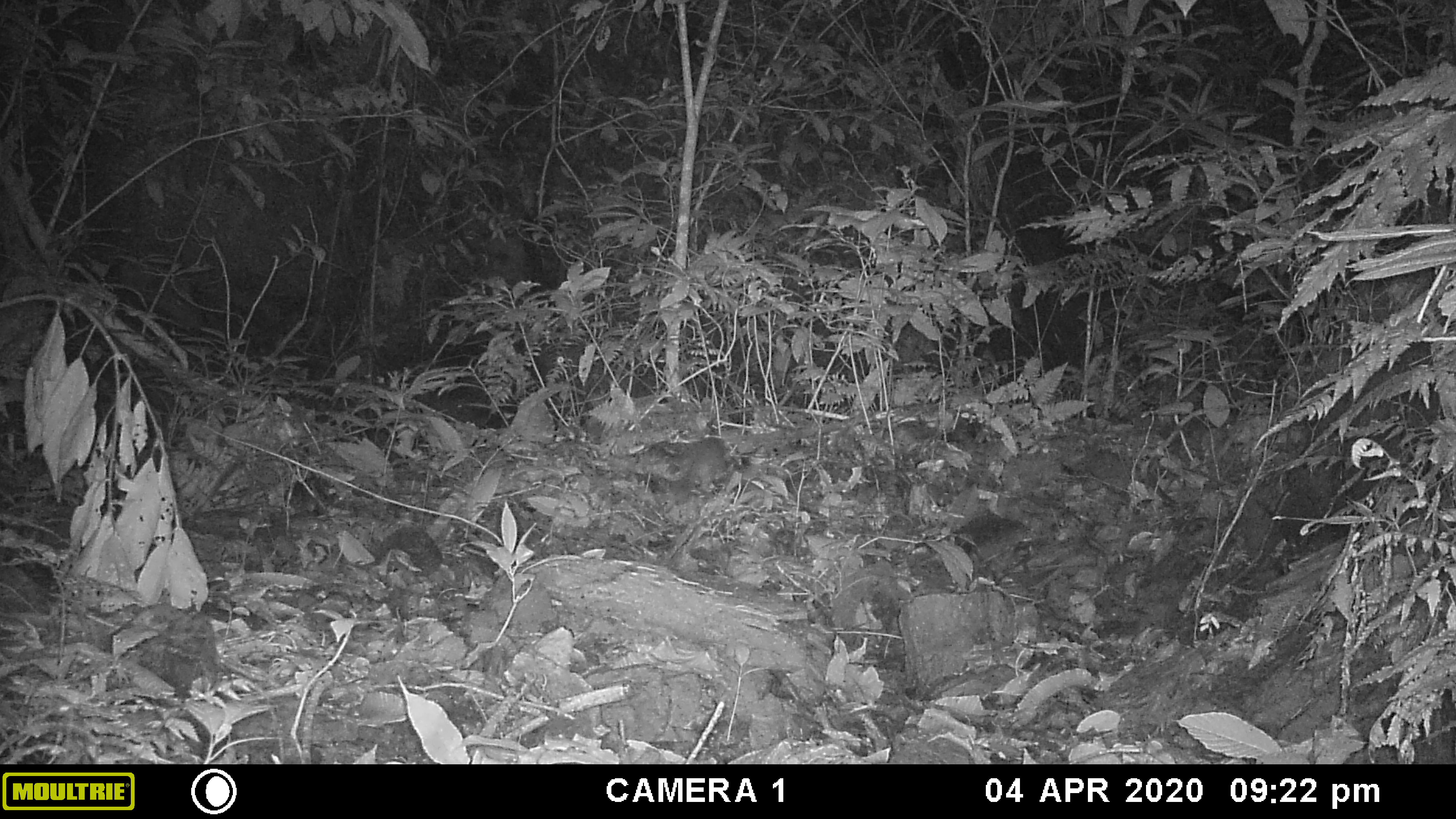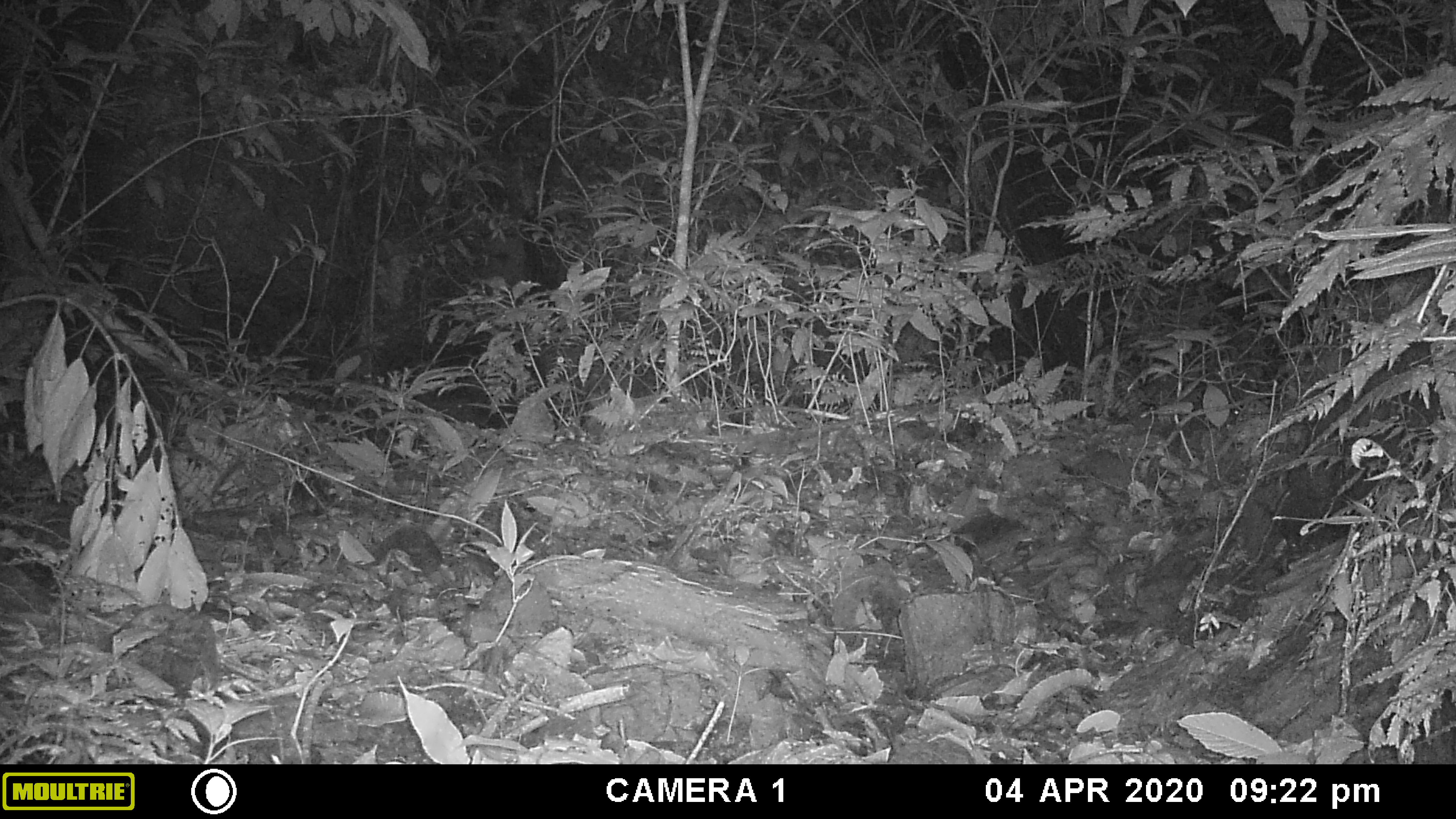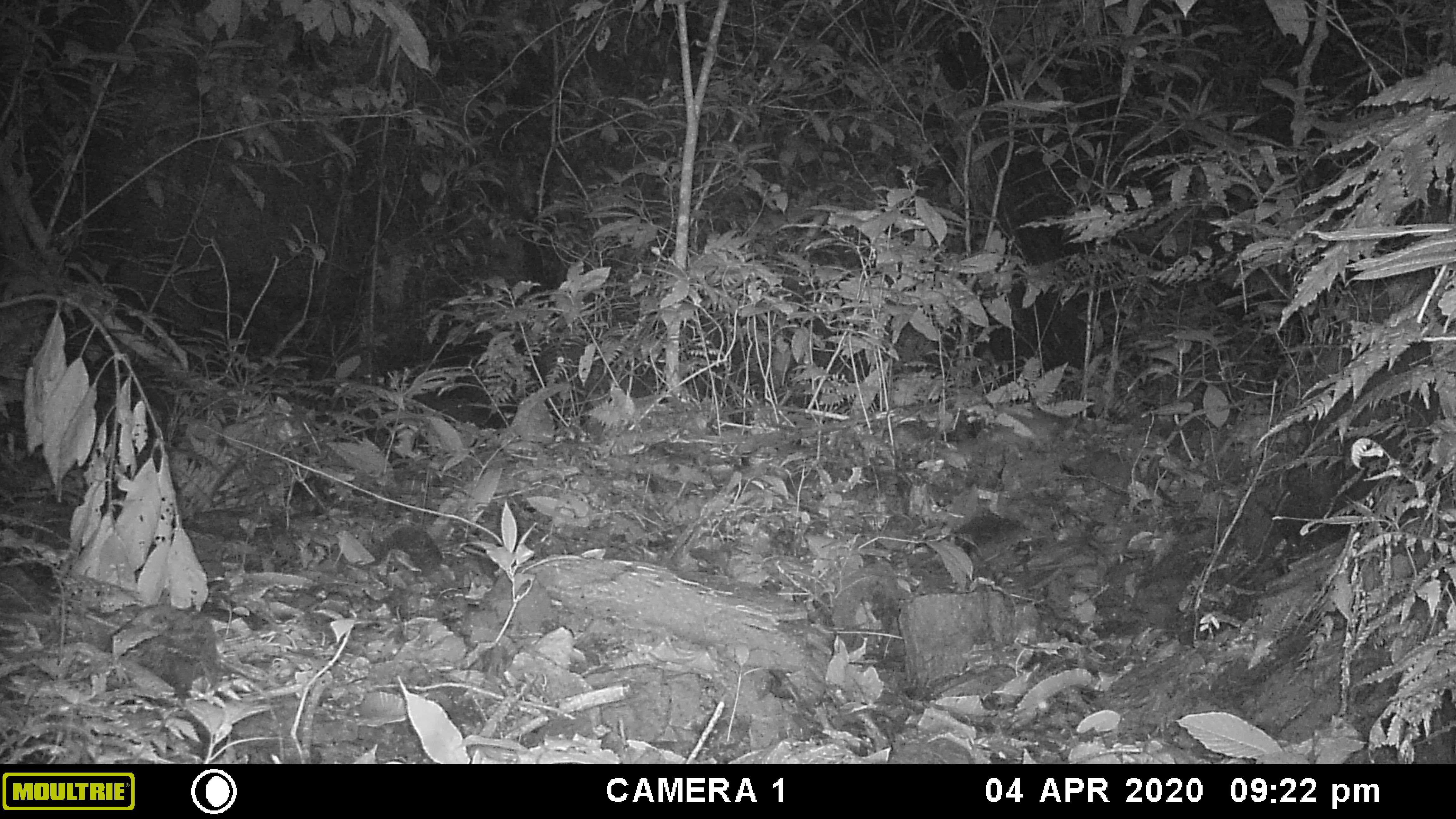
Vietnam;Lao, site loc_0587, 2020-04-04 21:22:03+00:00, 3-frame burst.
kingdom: Animalia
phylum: Chordata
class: Mammalia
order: Rodentia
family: Muridae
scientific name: Muridae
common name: old-world mice and rats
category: unidentified murid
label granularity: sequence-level